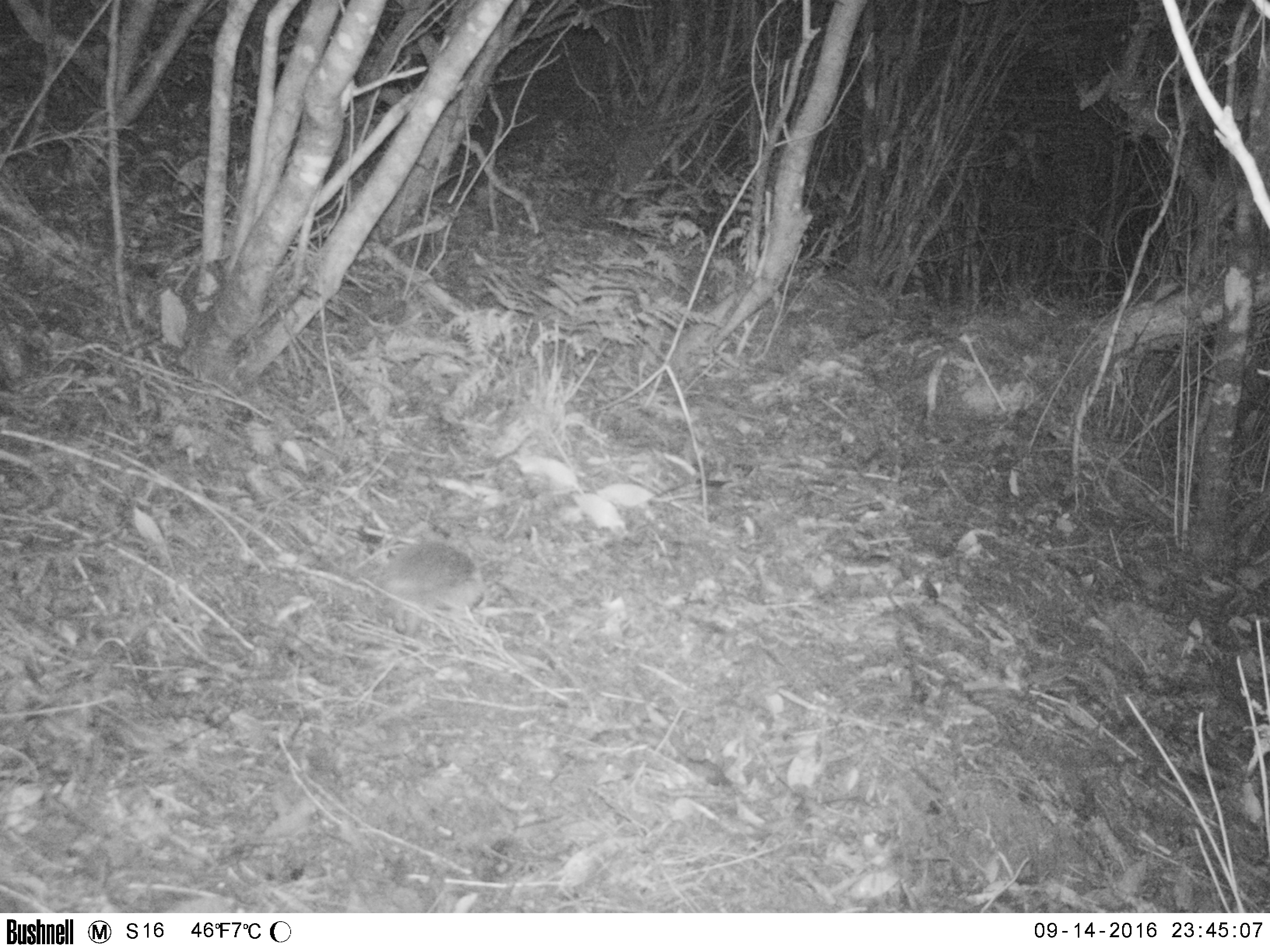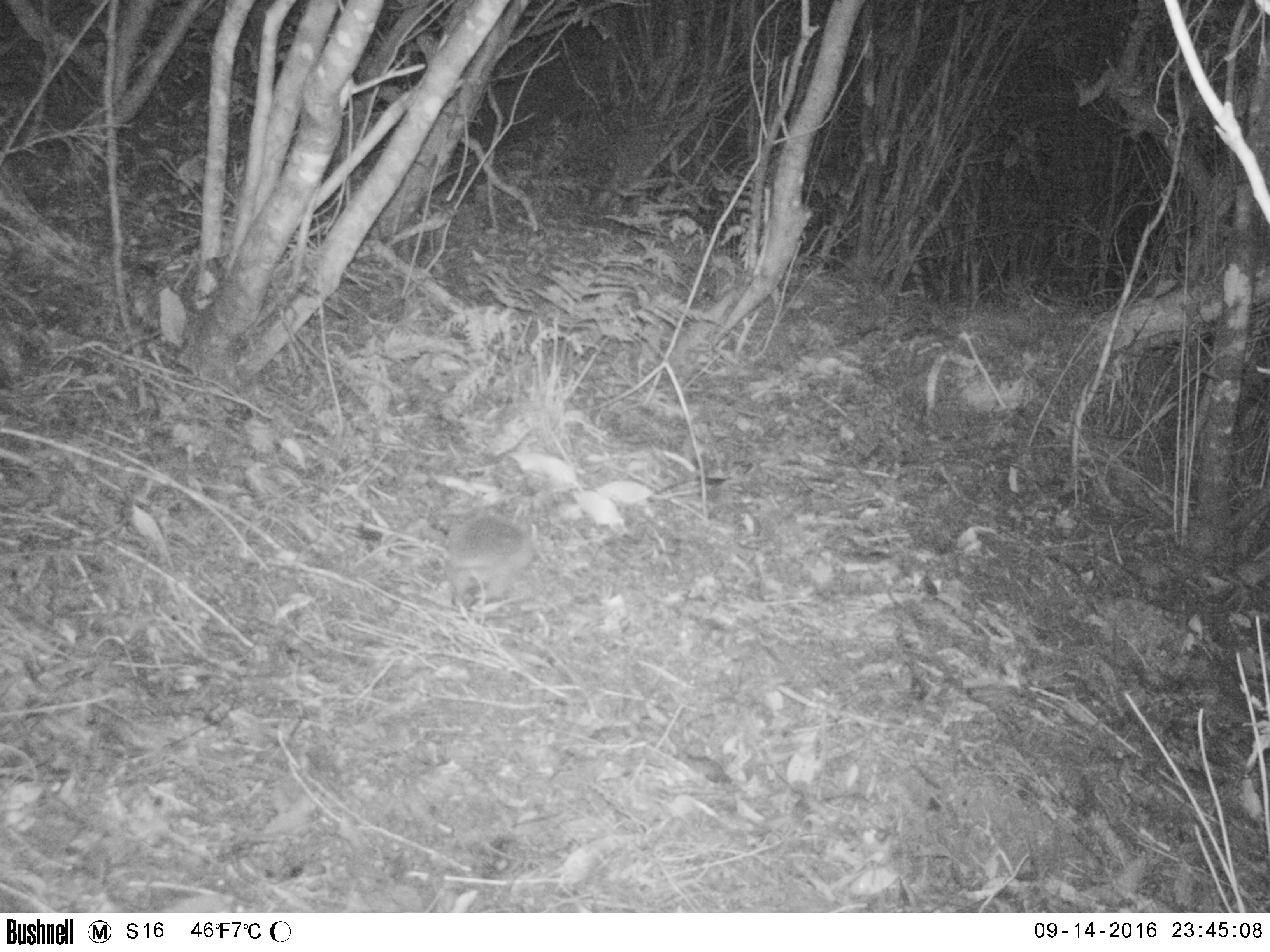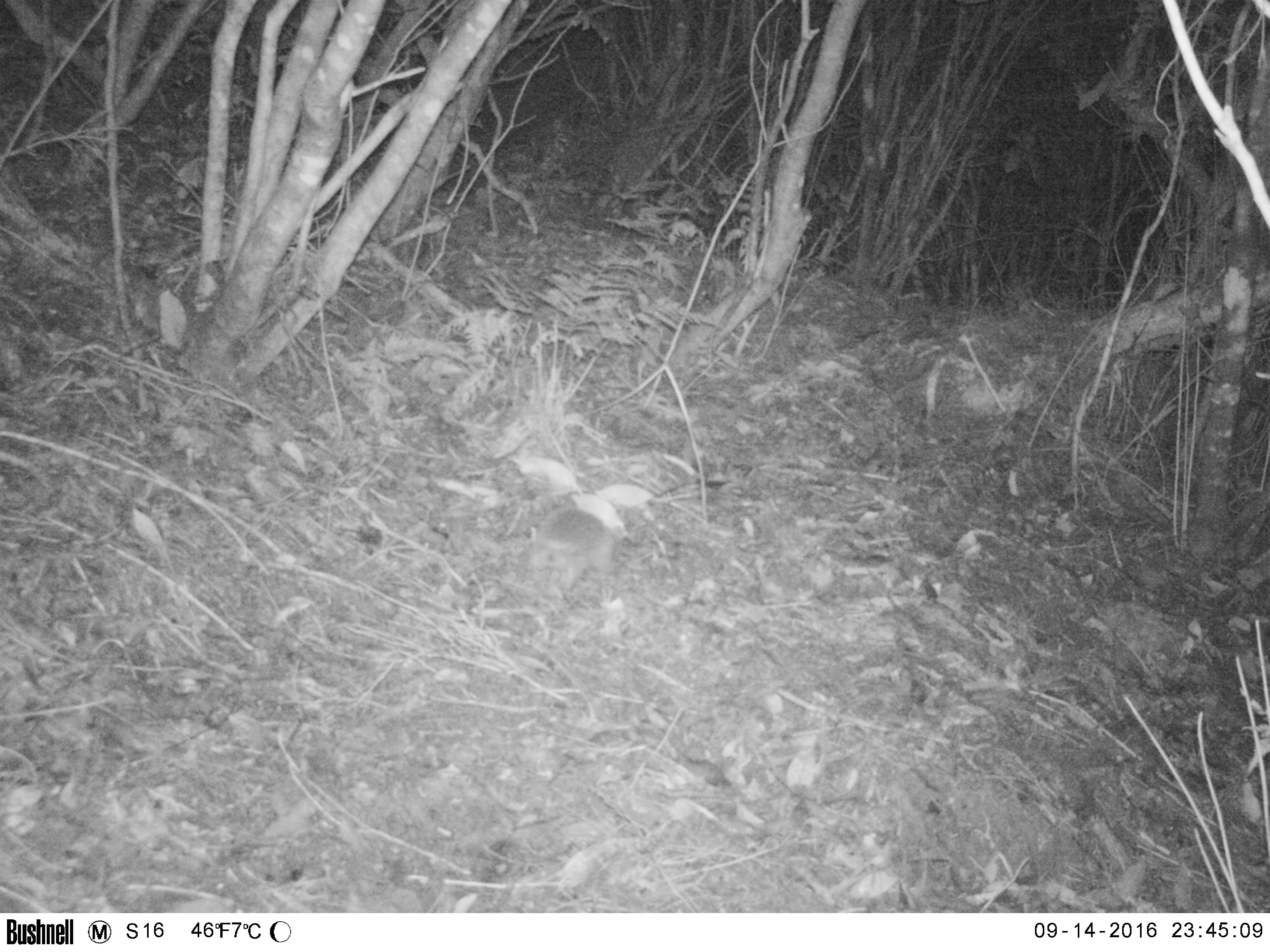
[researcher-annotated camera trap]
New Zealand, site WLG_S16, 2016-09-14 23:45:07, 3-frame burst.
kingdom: Animalia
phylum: Chordata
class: Mammalia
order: Eulipotyphla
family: Erinaceidae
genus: Erinaceus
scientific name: Erinaceus europaeus europaeus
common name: european hedgehog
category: hedgehog